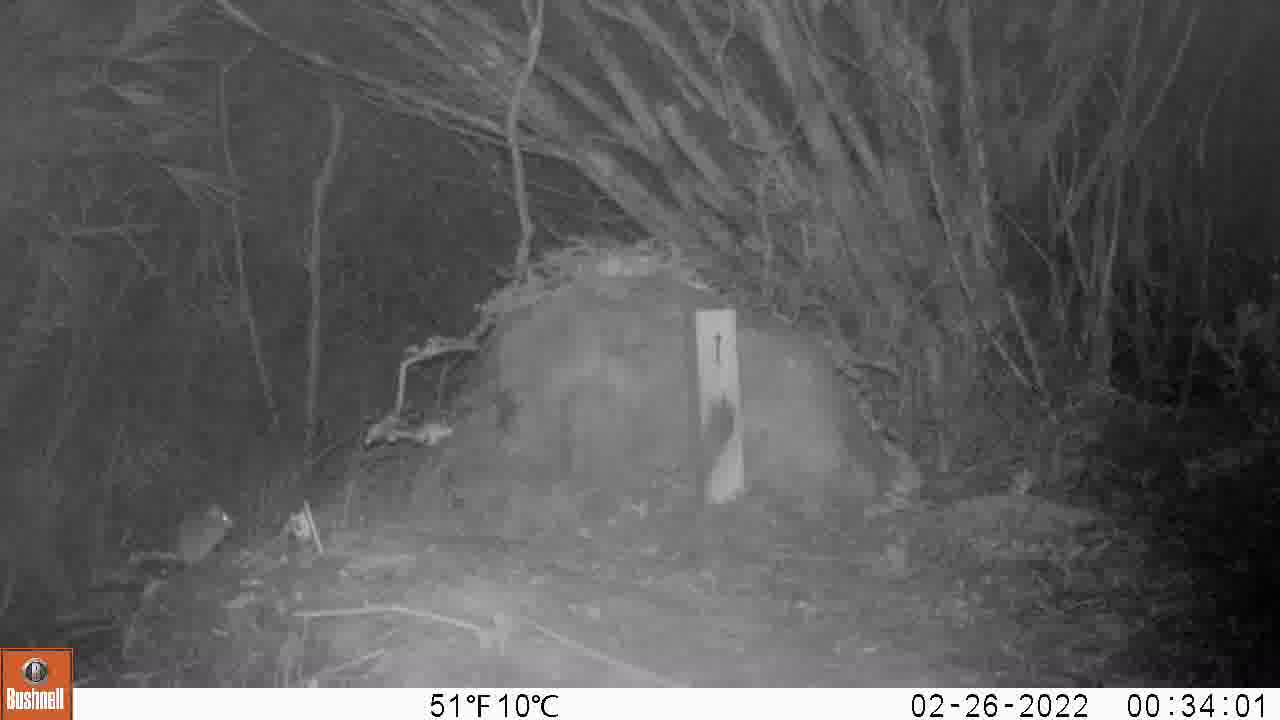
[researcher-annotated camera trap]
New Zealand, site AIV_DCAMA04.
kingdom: Animalia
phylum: Chordata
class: Mammalia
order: Rodentia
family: Muridae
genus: Mus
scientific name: Mus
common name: mouse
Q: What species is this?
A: Mouse (Mus).